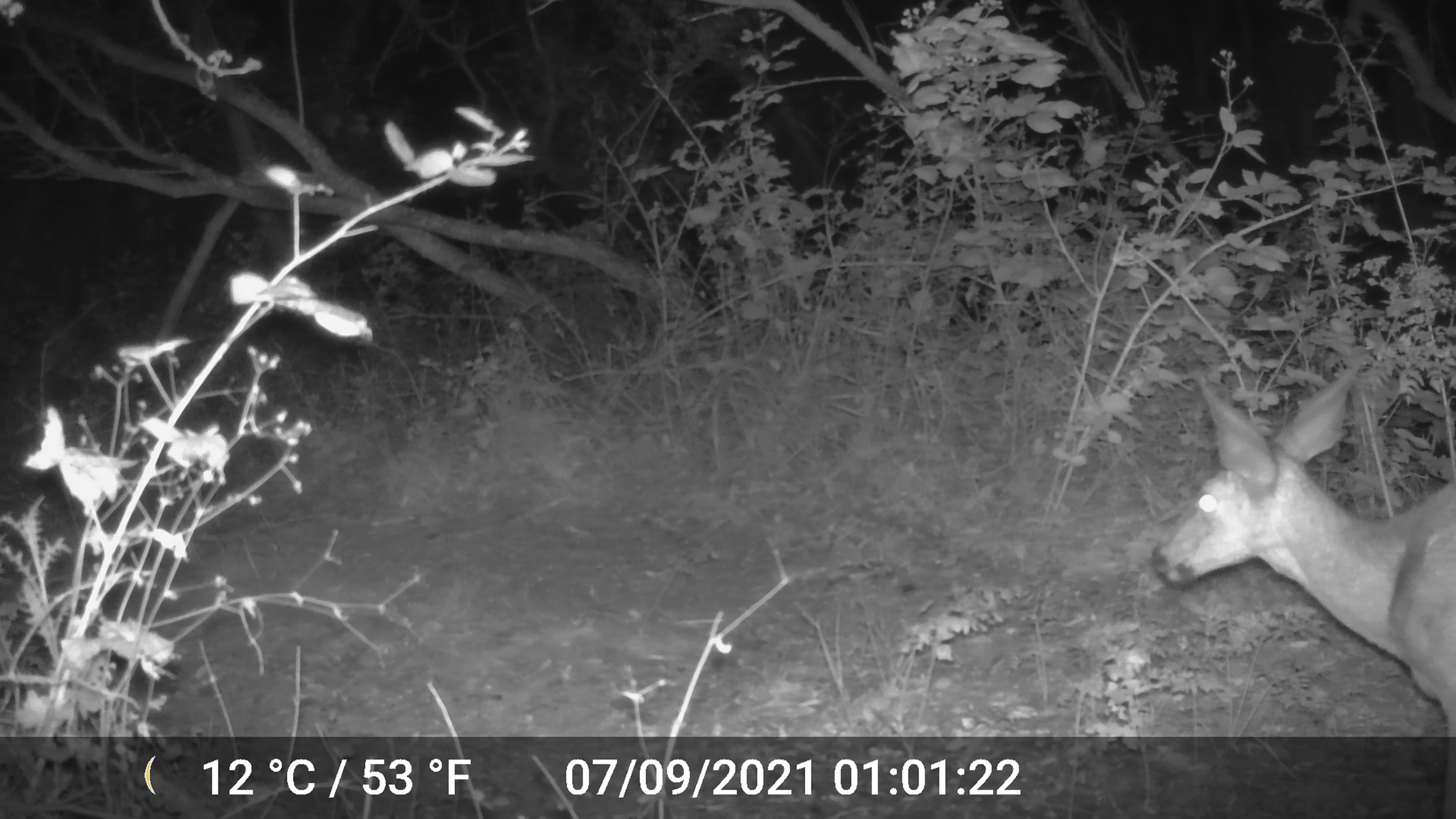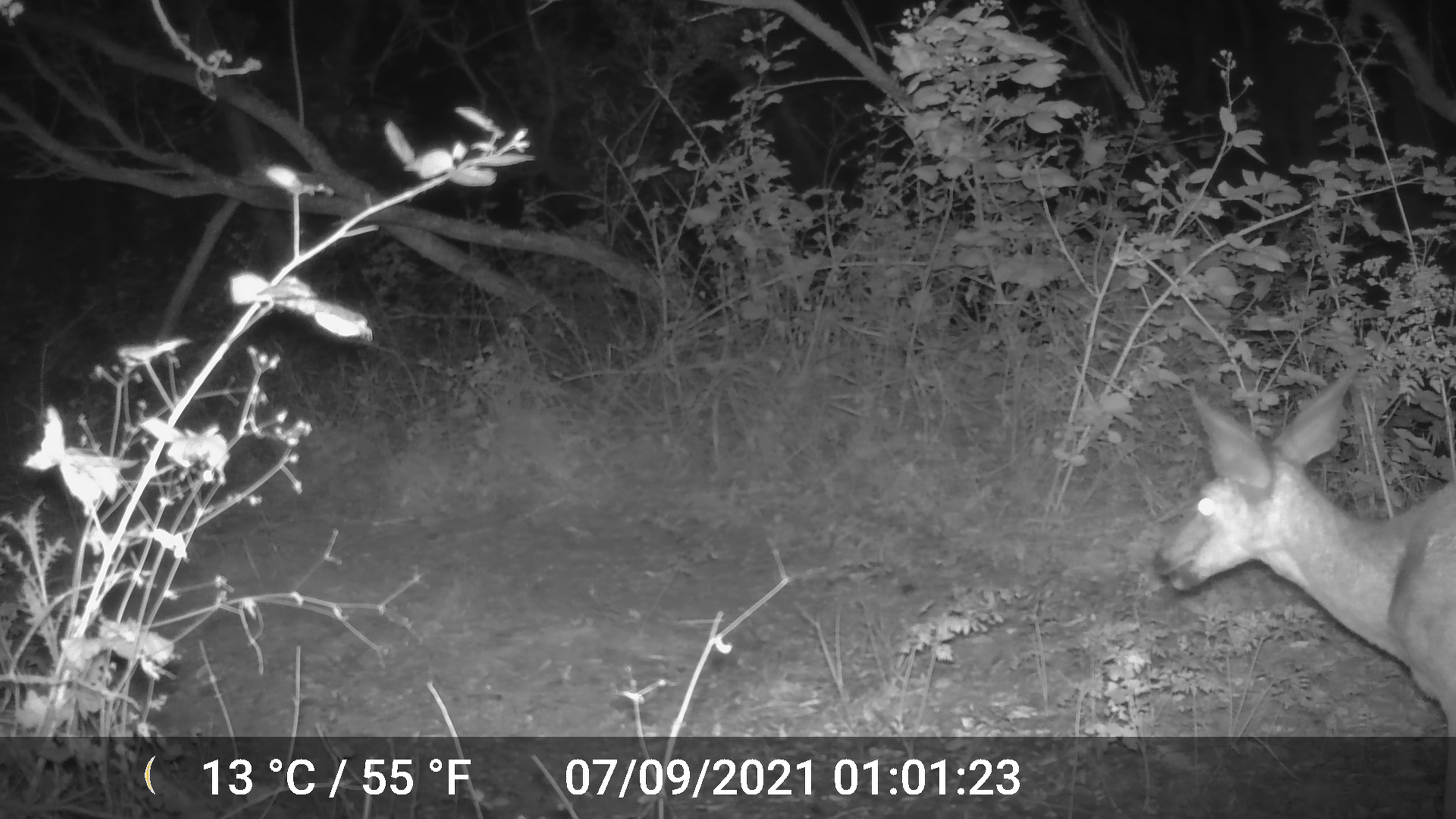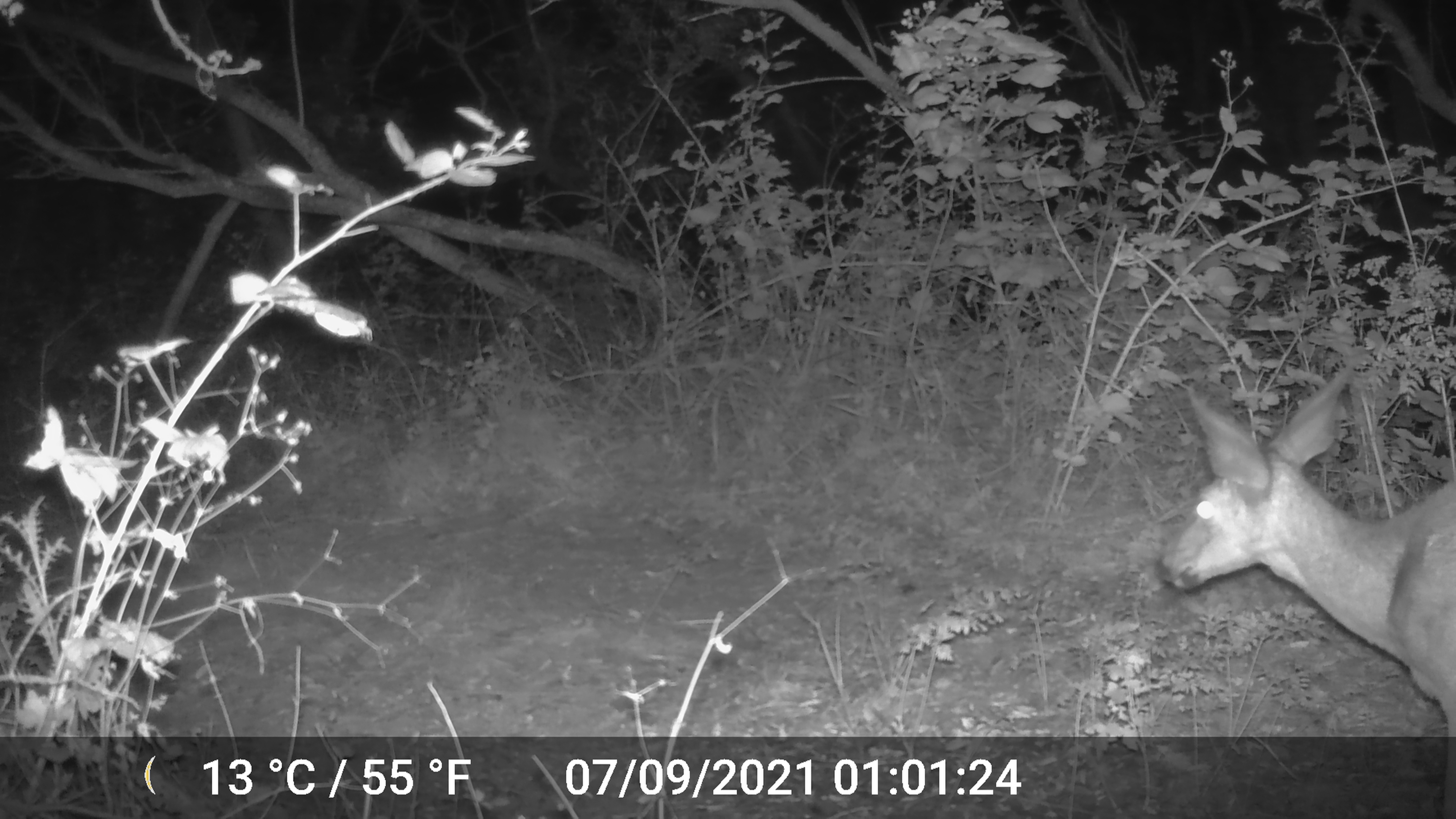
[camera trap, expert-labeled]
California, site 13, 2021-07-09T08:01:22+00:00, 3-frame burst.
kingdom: Animalia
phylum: Chordata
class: Mammalia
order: Artiodactyla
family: Cervidae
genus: Odocoileus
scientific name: Odocoileus hemionus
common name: mule deer